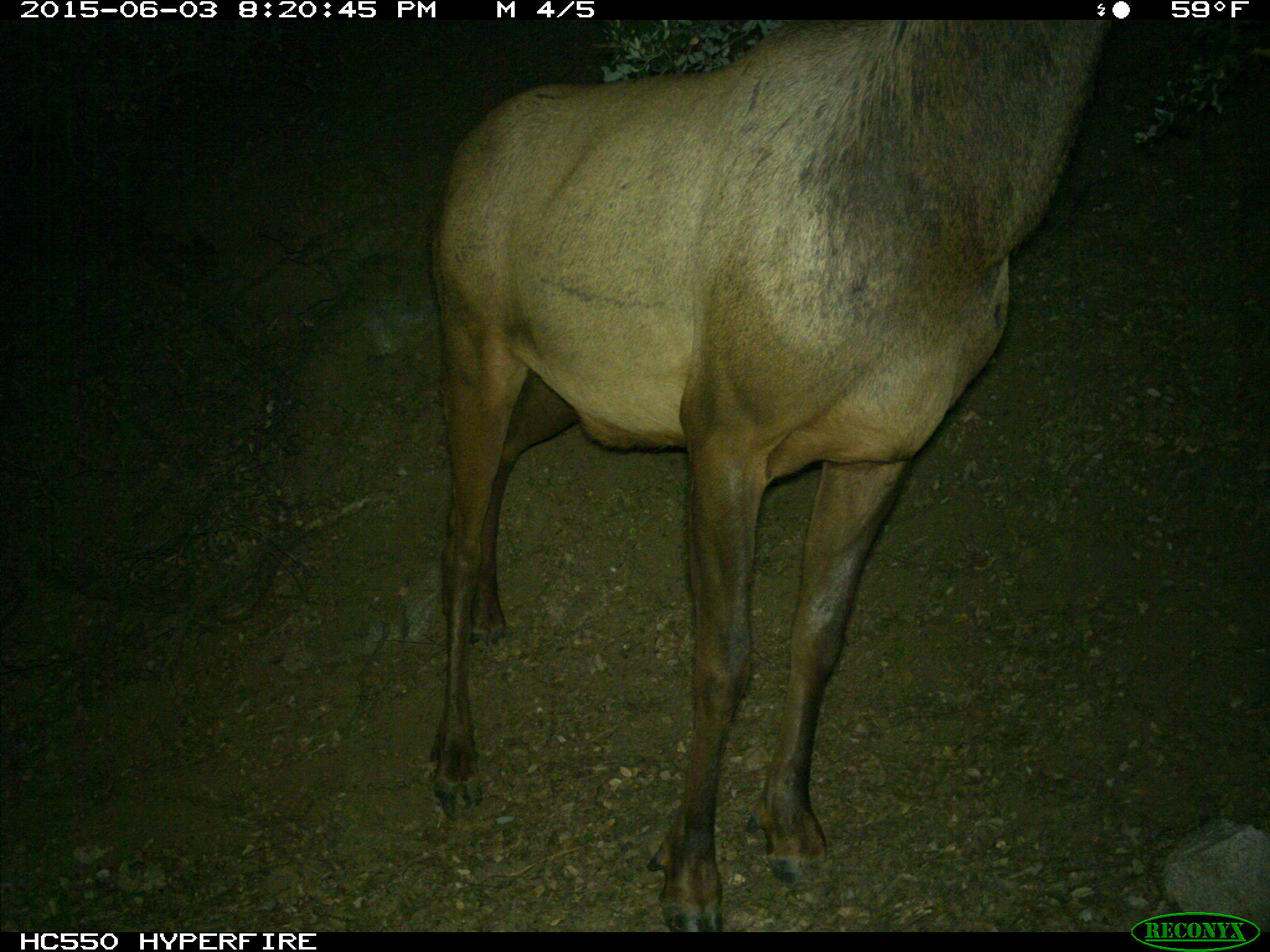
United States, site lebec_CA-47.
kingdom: Animalia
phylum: Chordata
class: Mammalia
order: Artiodactyla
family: Cervidae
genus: Cervus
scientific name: Cervus canadensis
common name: elk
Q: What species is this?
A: Cervus canadensis (elk).